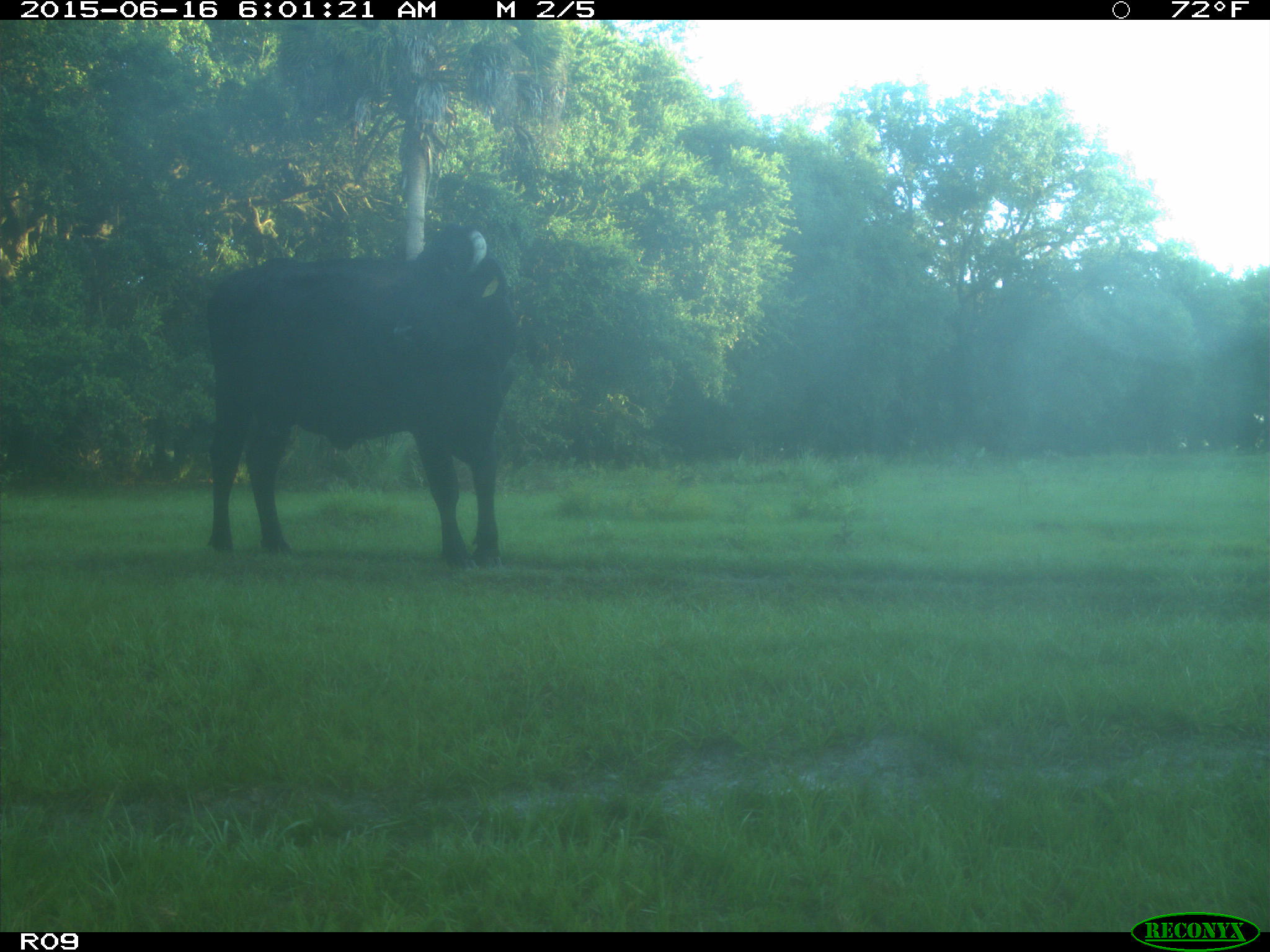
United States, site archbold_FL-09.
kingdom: Animalia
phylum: Chordata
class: Mammalia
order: Artiodactyla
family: Bovidae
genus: Bos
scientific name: Bos taurus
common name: domestic cow